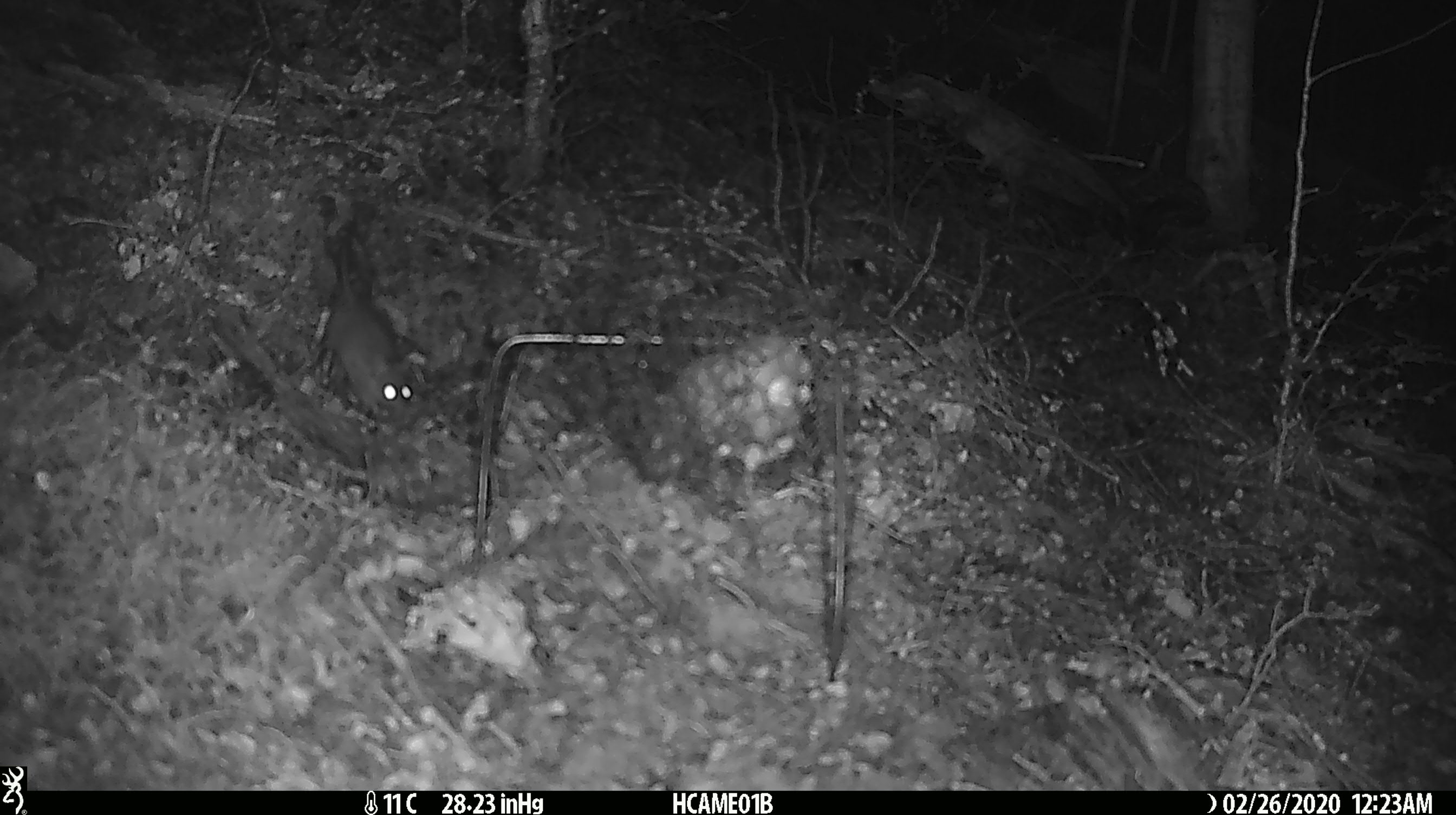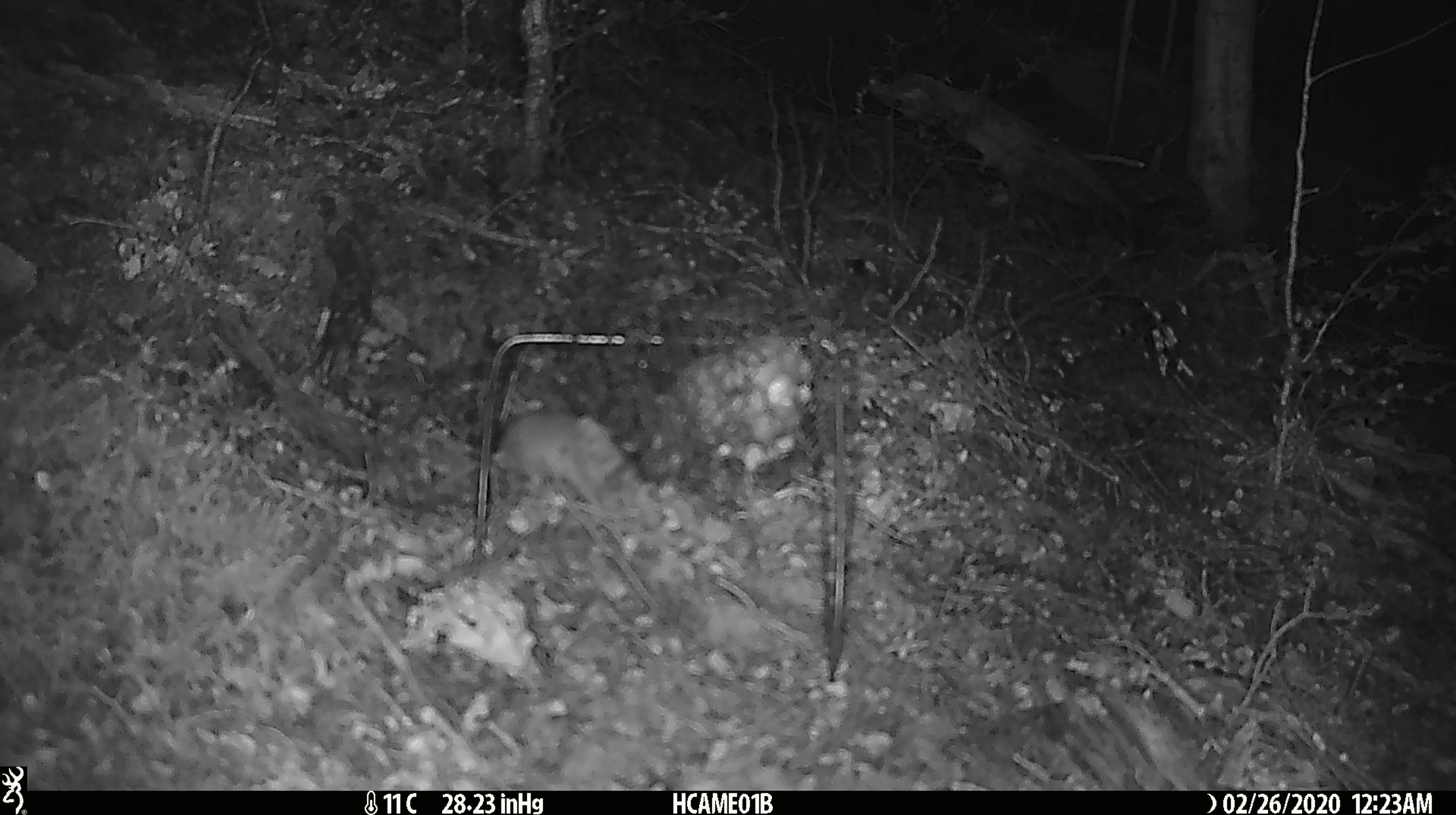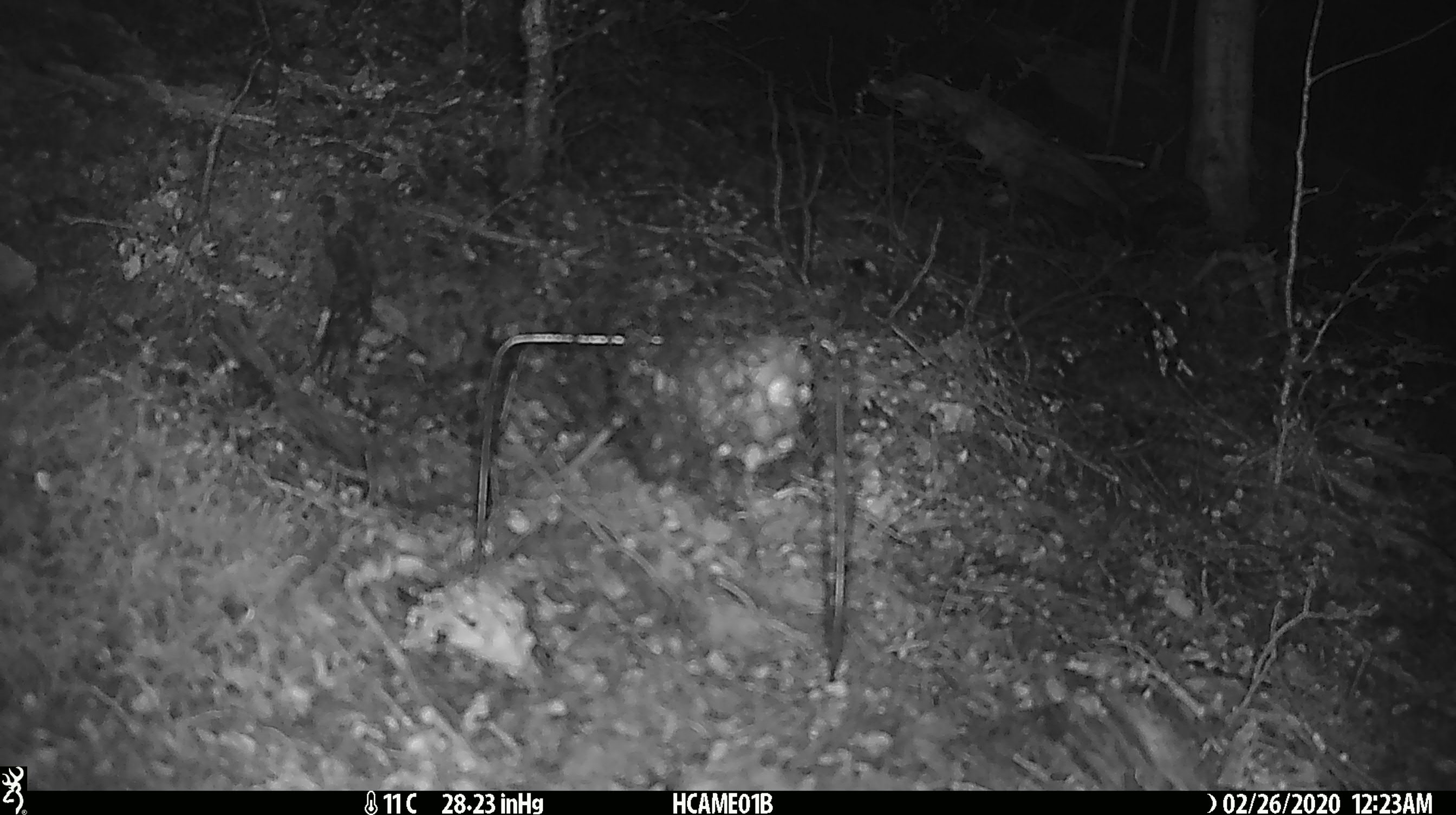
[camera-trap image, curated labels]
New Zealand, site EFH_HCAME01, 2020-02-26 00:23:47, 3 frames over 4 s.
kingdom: Animalia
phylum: Chordata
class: Mammalia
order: Rodentia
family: Muridae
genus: Mus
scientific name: Mus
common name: mouse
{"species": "mouse (Mus)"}